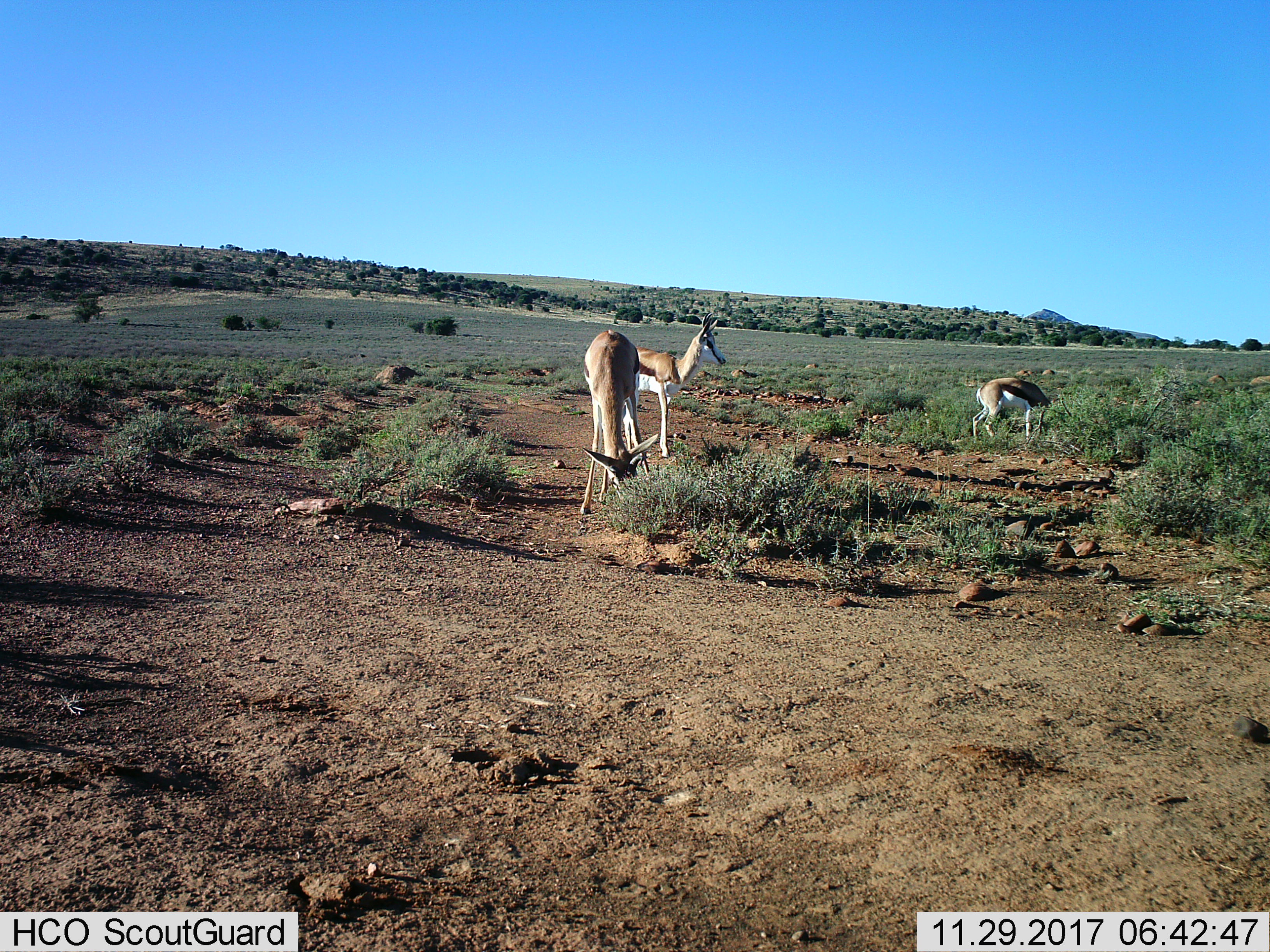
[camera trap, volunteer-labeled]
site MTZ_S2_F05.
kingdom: Animalia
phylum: Chordata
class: Mammalia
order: Artiodactyla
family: Bovidae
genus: Antidorcas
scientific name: Antidorcas marsupialis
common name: springbok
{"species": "springbok (Antidorcas marsupialis)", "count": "3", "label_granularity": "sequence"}